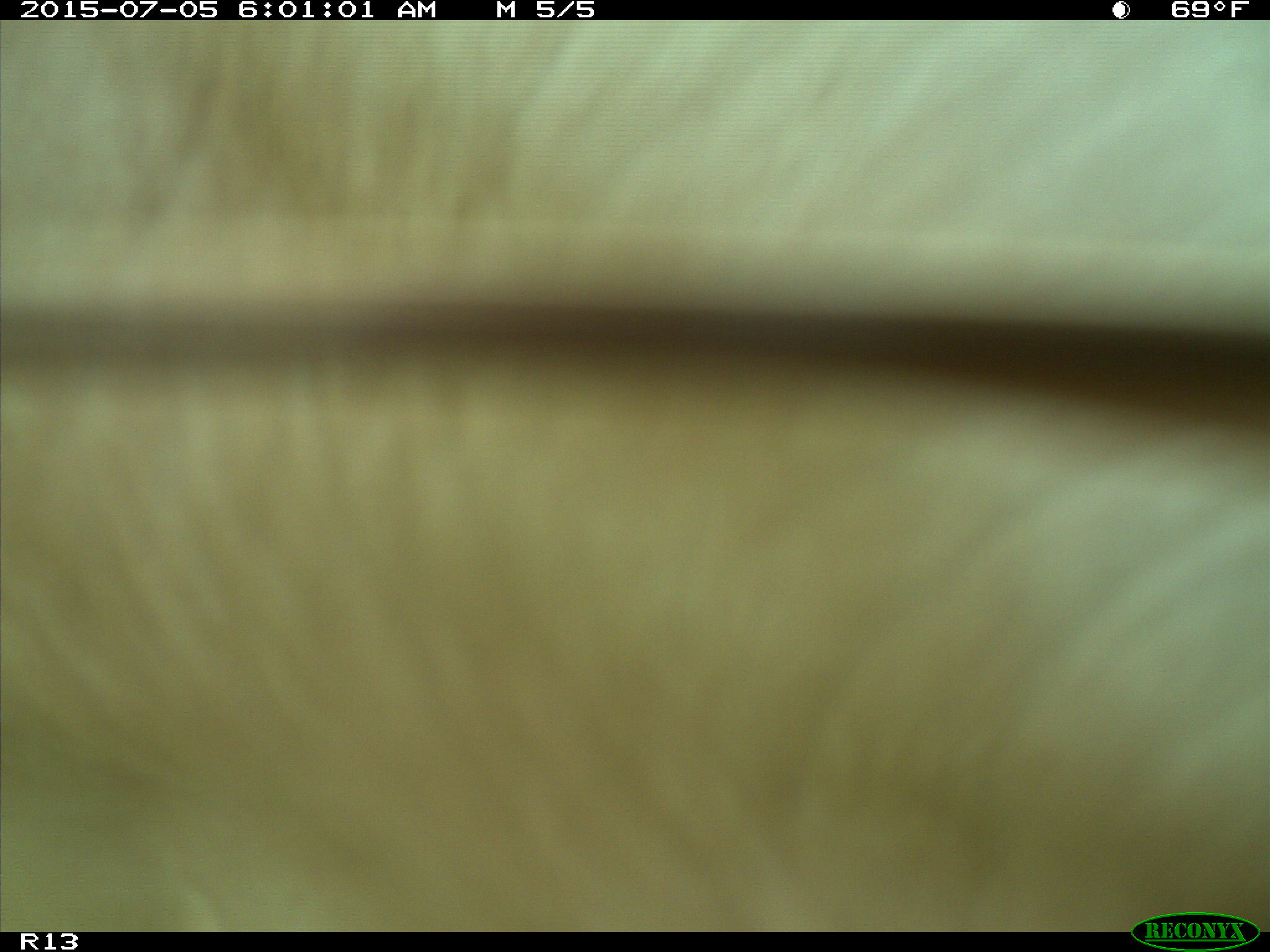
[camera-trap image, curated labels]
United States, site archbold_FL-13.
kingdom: Animalia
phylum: Chordata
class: Mammalia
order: Artiodactyla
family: Bovidae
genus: Bos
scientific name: Bos taurus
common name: domestic cow